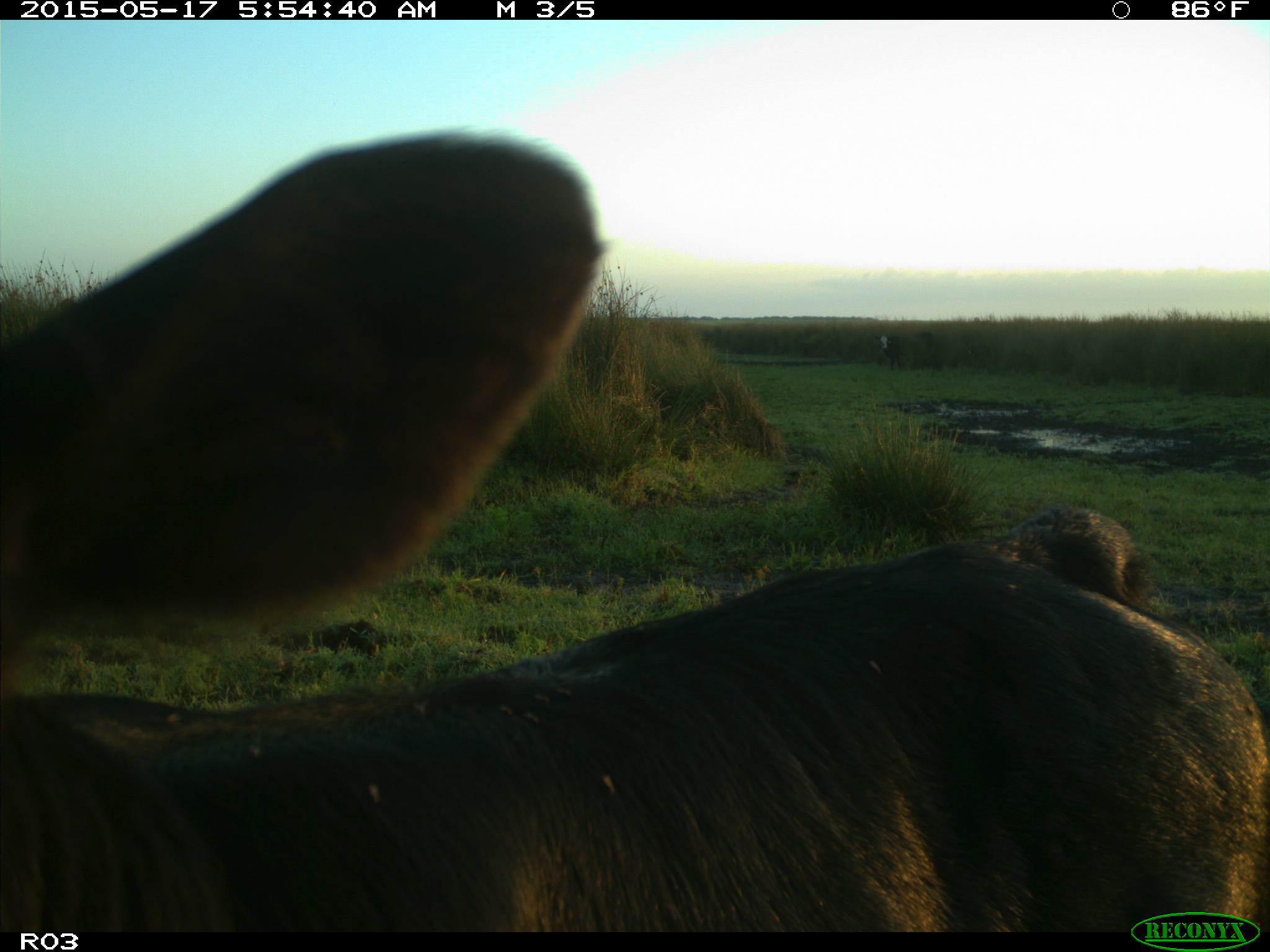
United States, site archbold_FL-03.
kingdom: Animalia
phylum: Chordata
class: Mammalia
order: Artiodactyla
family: Bovidae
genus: Bos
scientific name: Bos taurus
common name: domestic cow